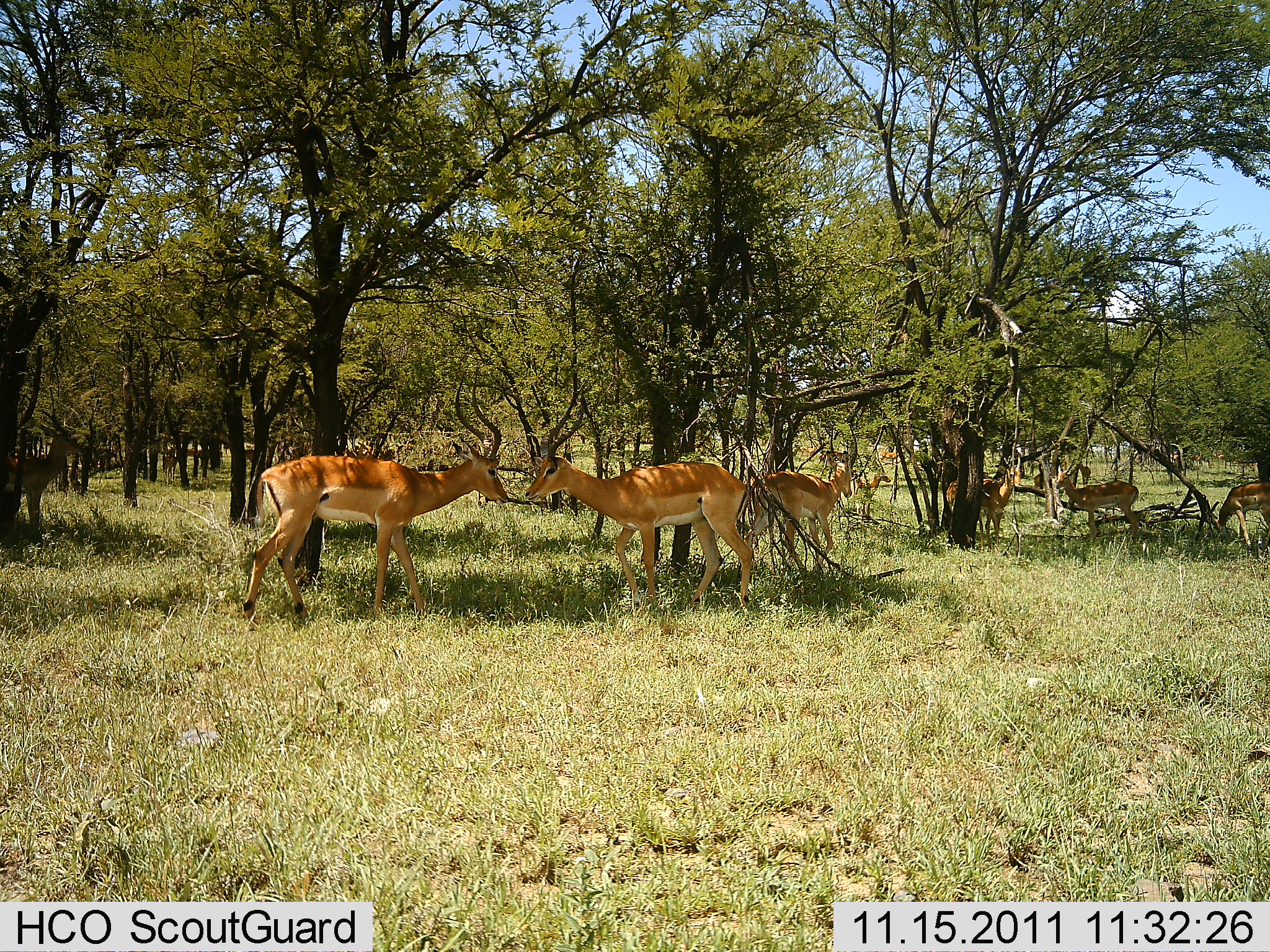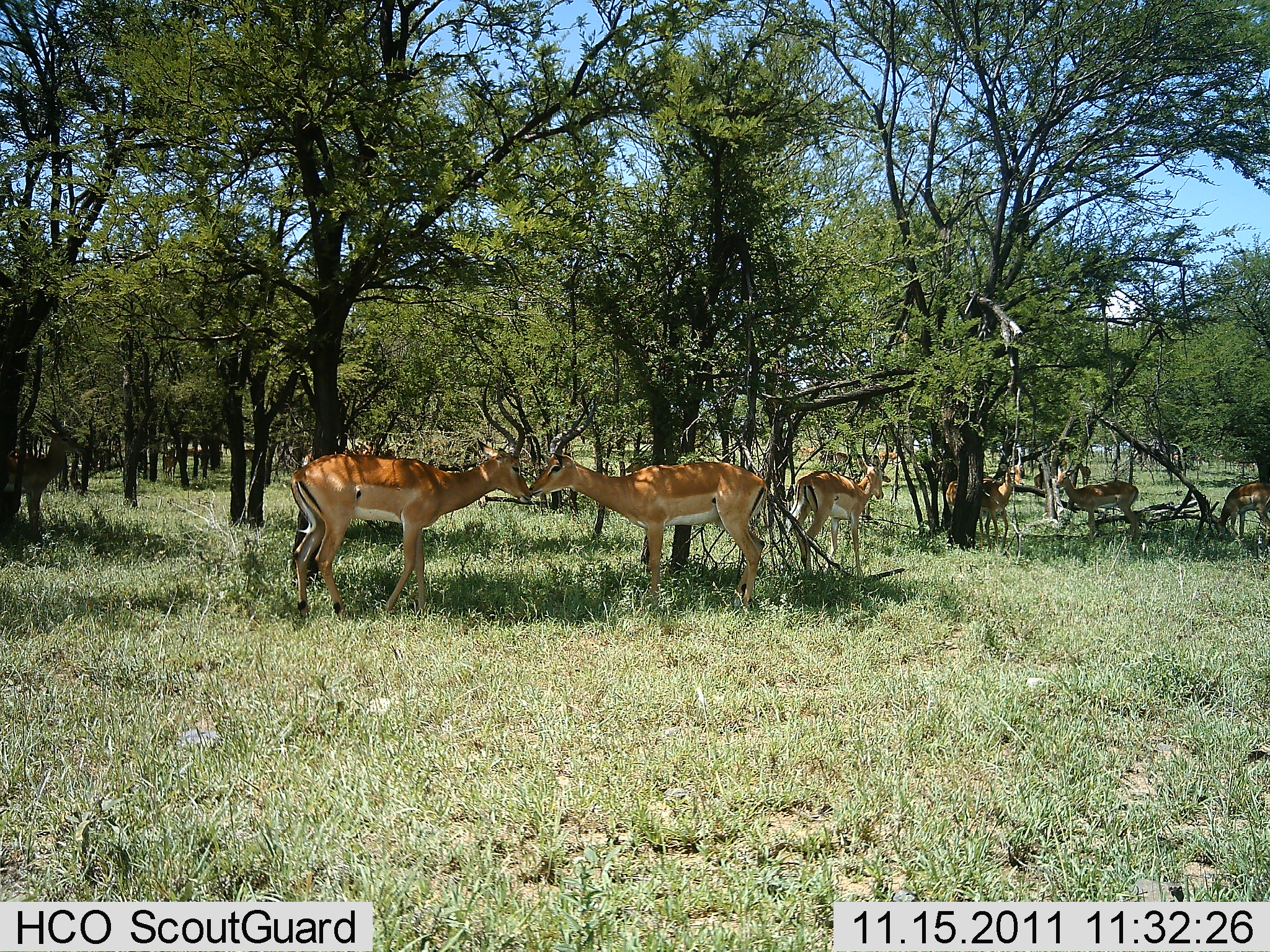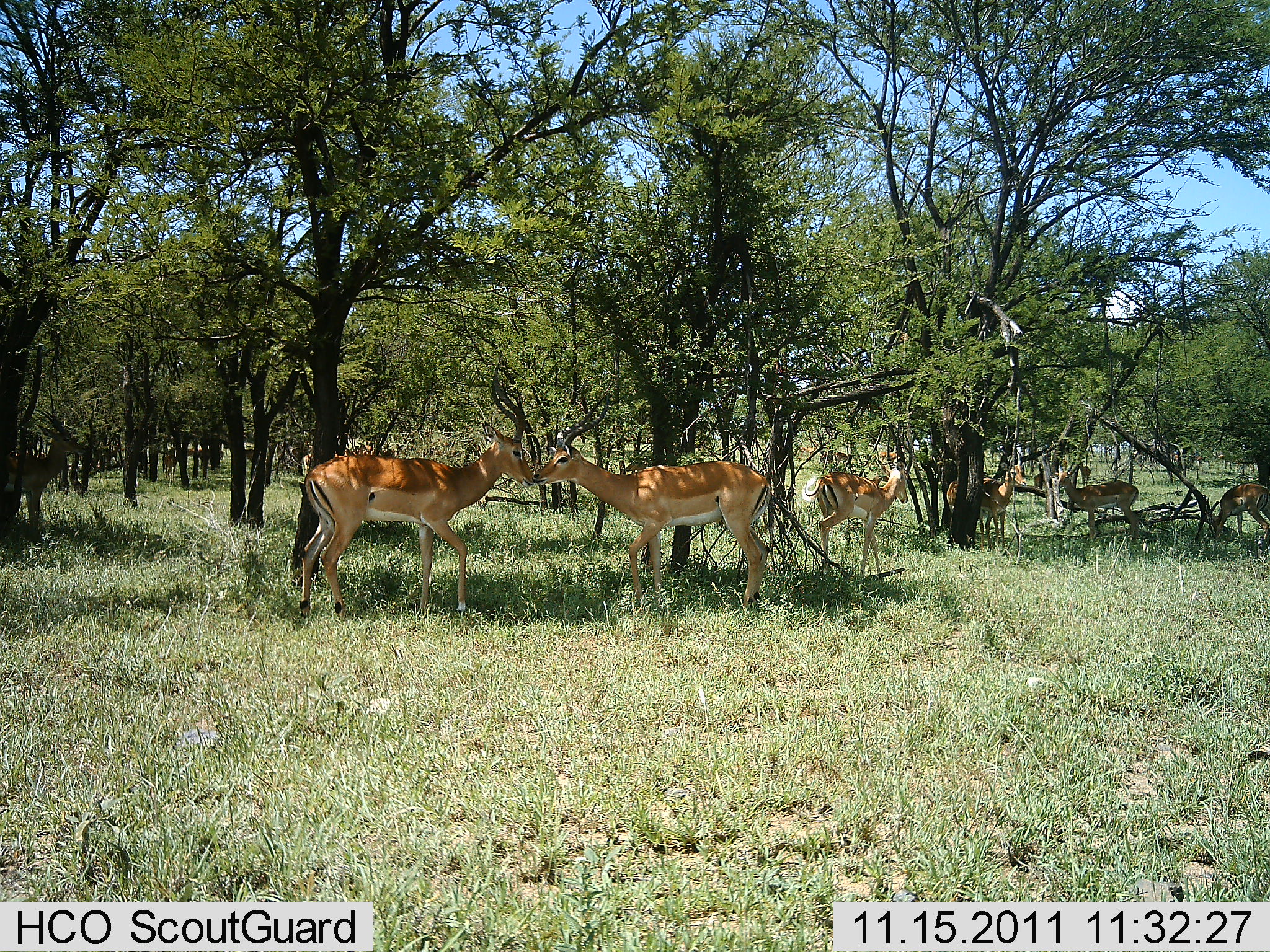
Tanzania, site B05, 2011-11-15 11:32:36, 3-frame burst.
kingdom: Animalia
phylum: Chordata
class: Mammalia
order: Artiodactyla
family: Bovidae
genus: Aepyceros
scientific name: Aepyceros melampus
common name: impala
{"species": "impala (Aepyceros melampus)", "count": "6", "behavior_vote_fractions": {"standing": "73%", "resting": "0%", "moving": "45%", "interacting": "64%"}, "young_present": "0%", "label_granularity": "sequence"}